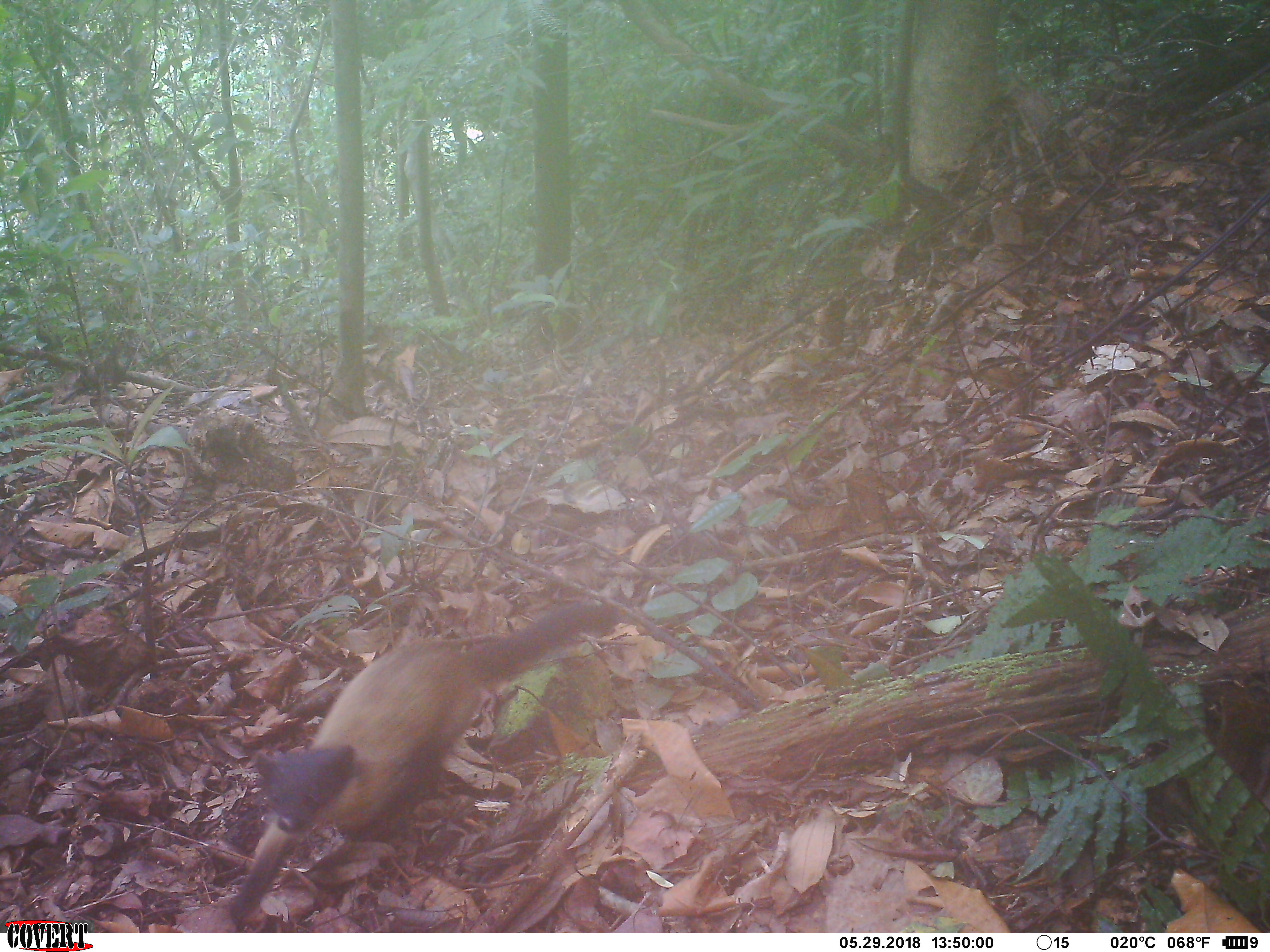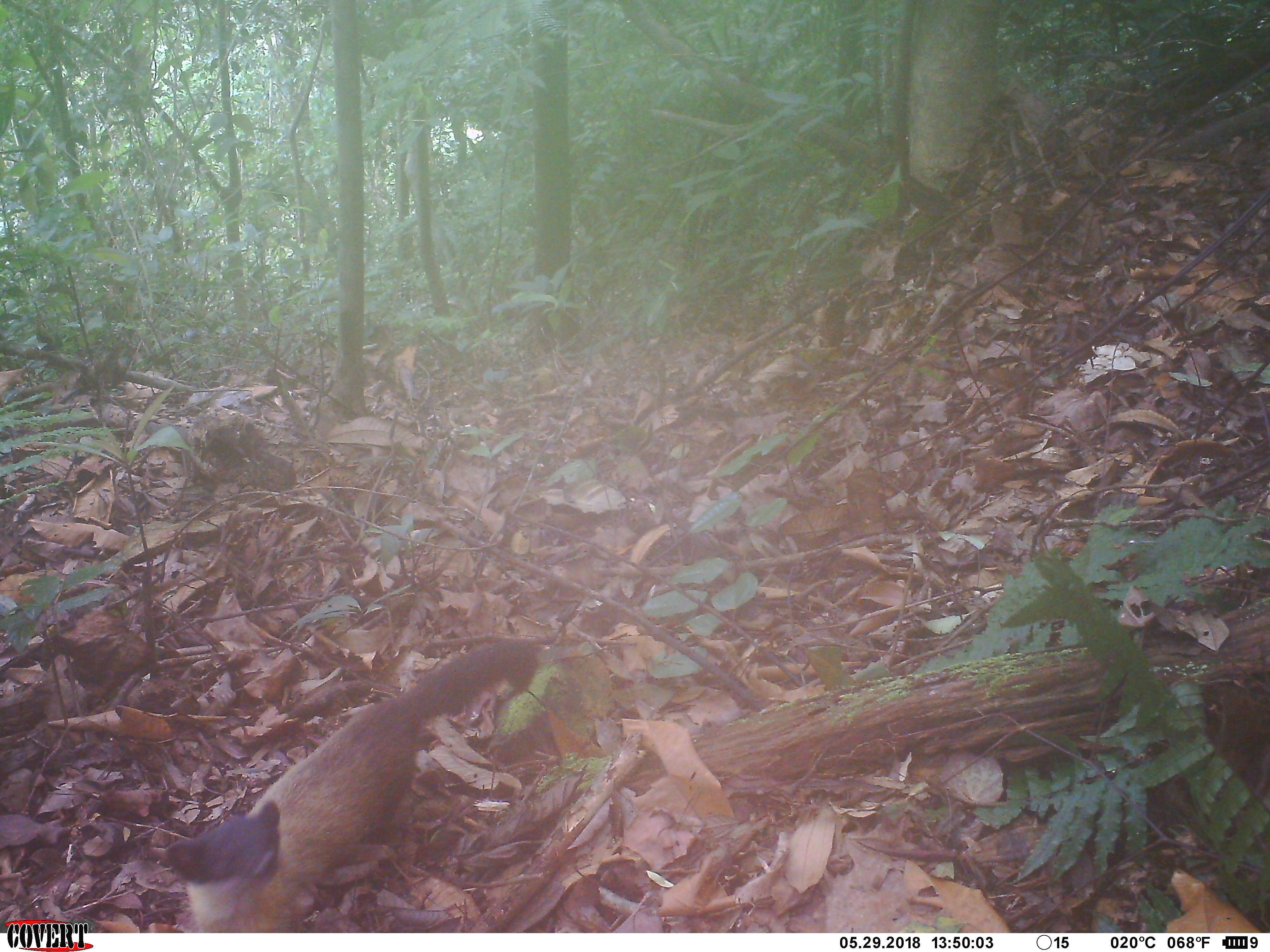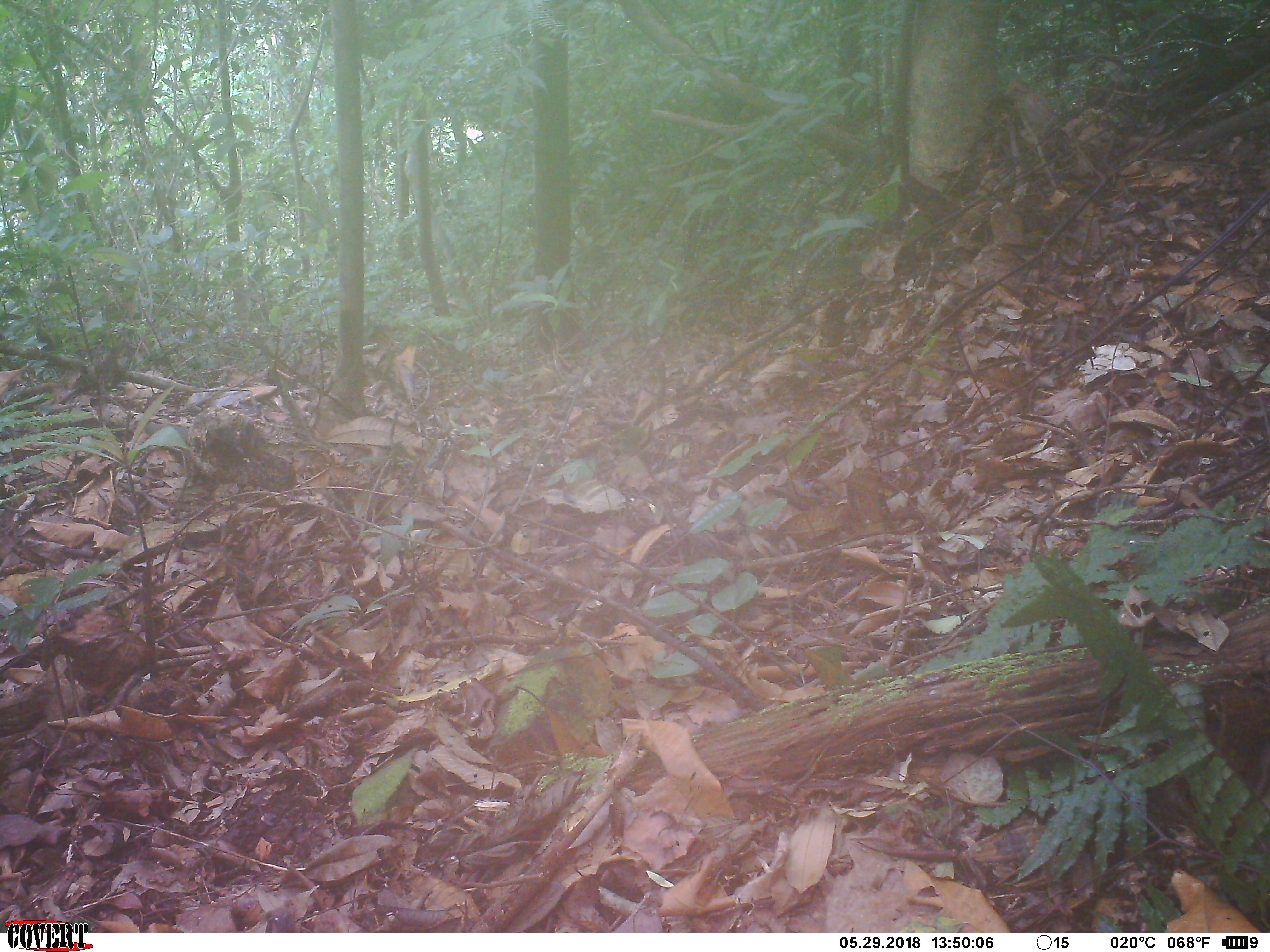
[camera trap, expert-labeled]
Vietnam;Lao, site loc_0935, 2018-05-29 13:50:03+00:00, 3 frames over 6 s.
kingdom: Animalia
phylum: Chordata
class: Mammalia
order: Carnivora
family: Mustelidae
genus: Martes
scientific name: Martes flavigula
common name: yellow-throated marten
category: yellow throated marten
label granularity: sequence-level